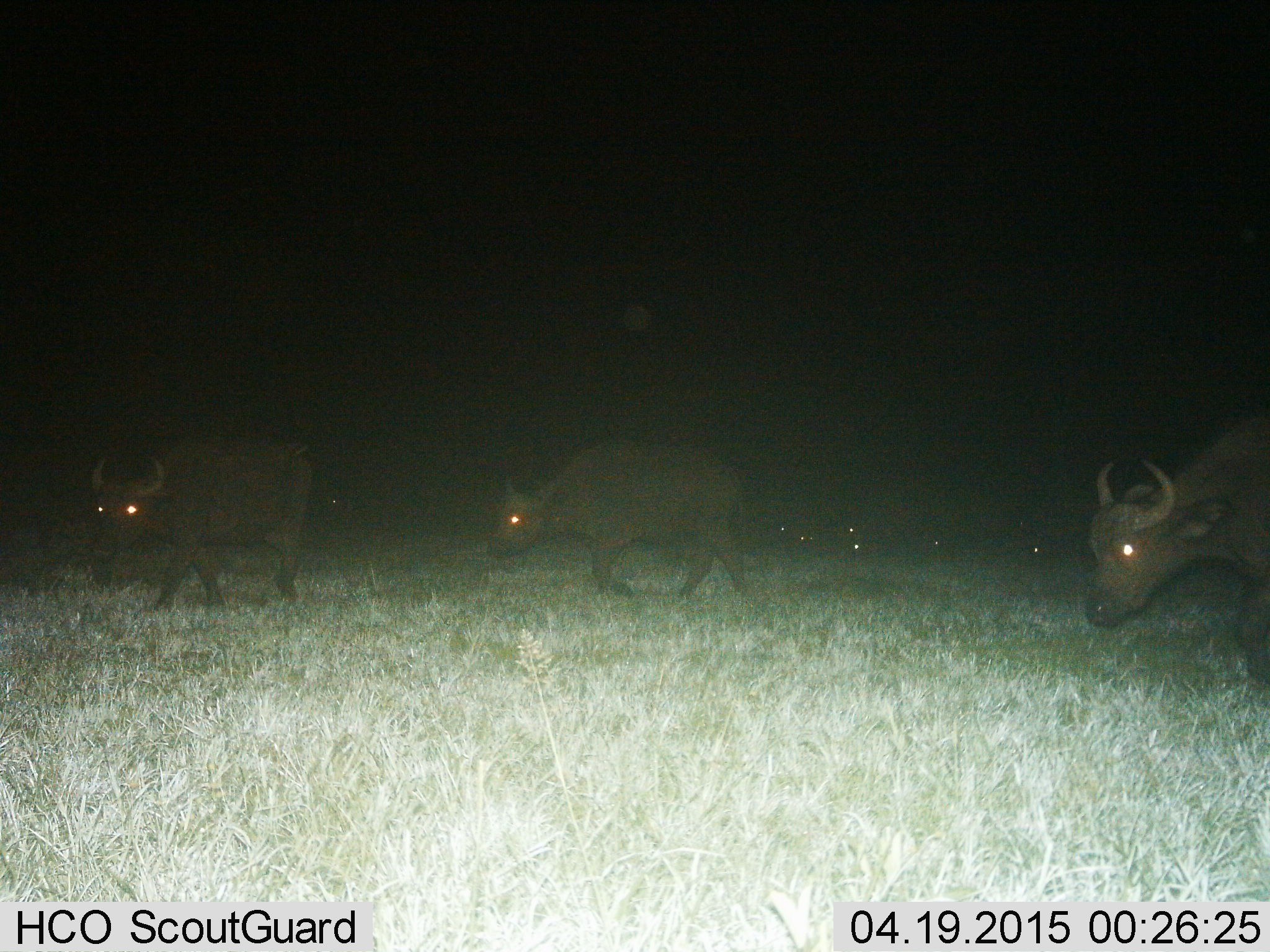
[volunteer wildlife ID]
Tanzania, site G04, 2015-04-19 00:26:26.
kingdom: Animalia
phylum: Chordata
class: Mammalia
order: Artiodactyla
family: Bovidae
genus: Syncerus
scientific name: Syncerus caffer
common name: cape buffalo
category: buffalo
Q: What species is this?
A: Buffalo (cape buffalo) (Syncerus caffer).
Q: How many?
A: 3.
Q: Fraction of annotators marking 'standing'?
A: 20%.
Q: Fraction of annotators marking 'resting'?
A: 0%.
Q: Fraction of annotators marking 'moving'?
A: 70%.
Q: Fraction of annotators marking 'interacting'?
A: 0%.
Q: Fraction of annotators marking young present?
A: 0%.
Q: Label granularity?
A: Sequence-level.